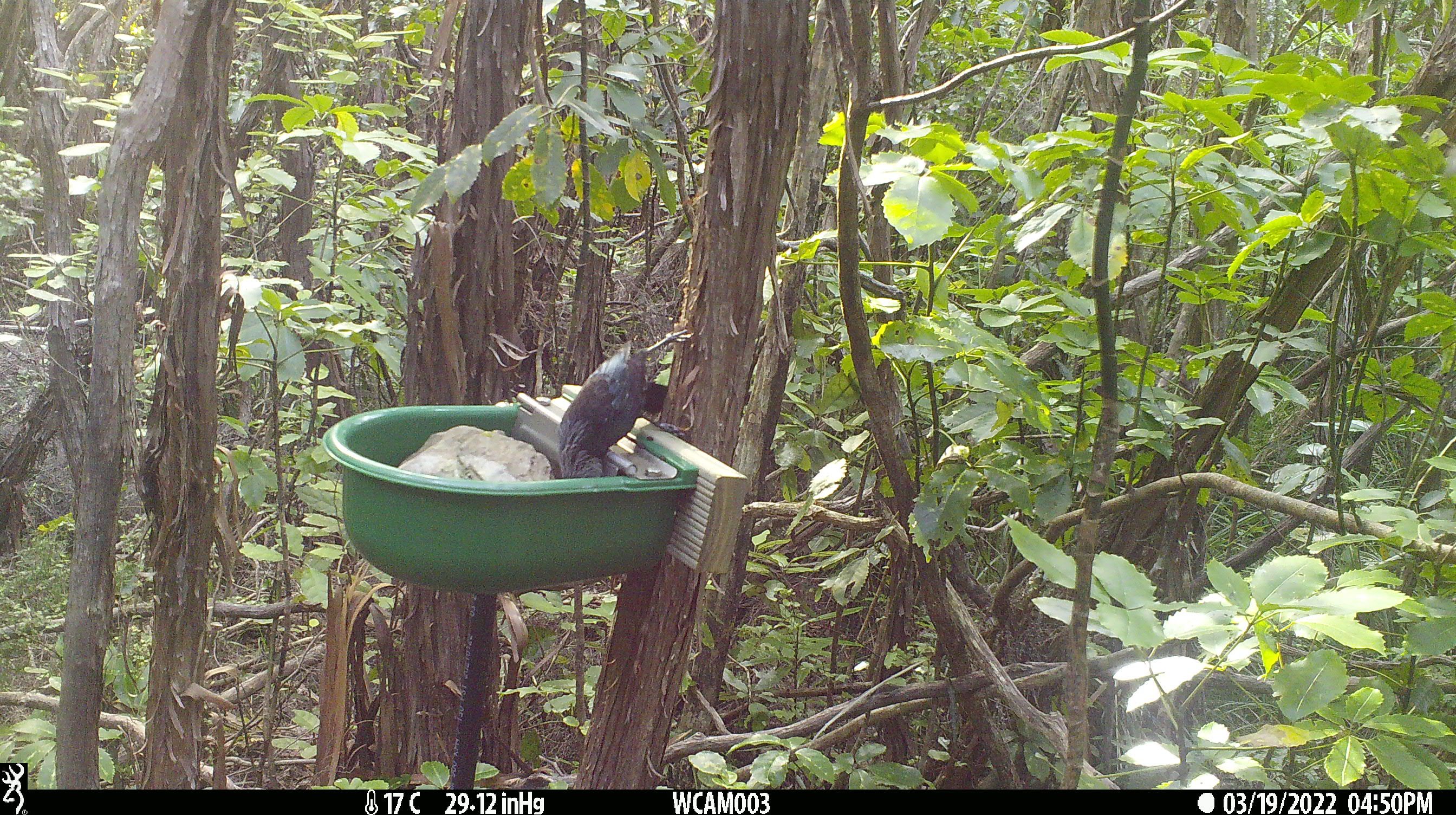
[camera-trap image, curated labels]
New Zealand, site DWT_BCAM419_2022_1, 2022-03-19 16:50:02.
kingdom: Animalia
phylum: Chordata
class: Aves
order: Passeriformes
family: Meliphagidae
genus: Prosthemadera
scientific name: Prosthemadera novaeseelandiae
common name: tui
Tui (Prosthemadera novaeseelandiae).